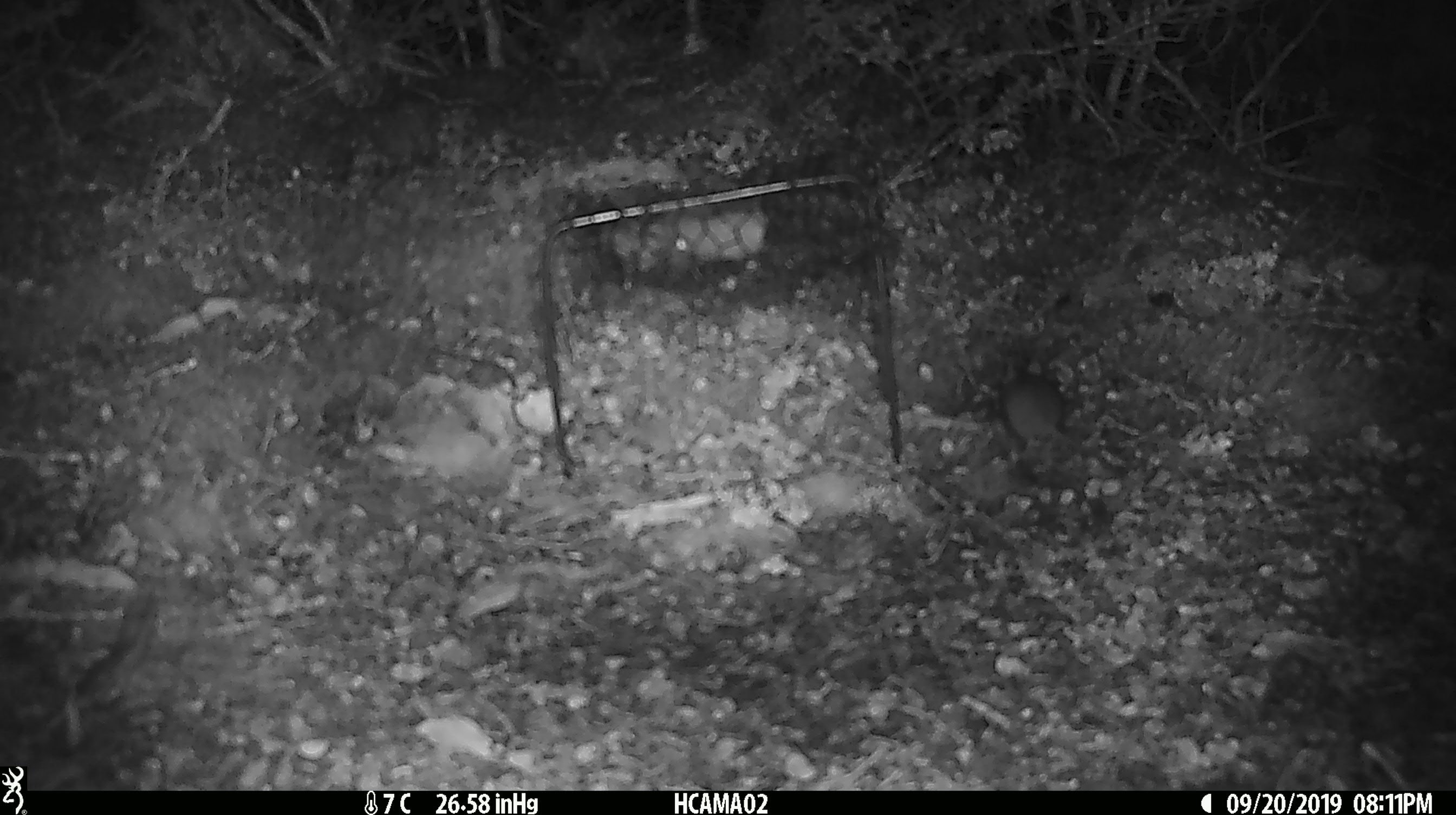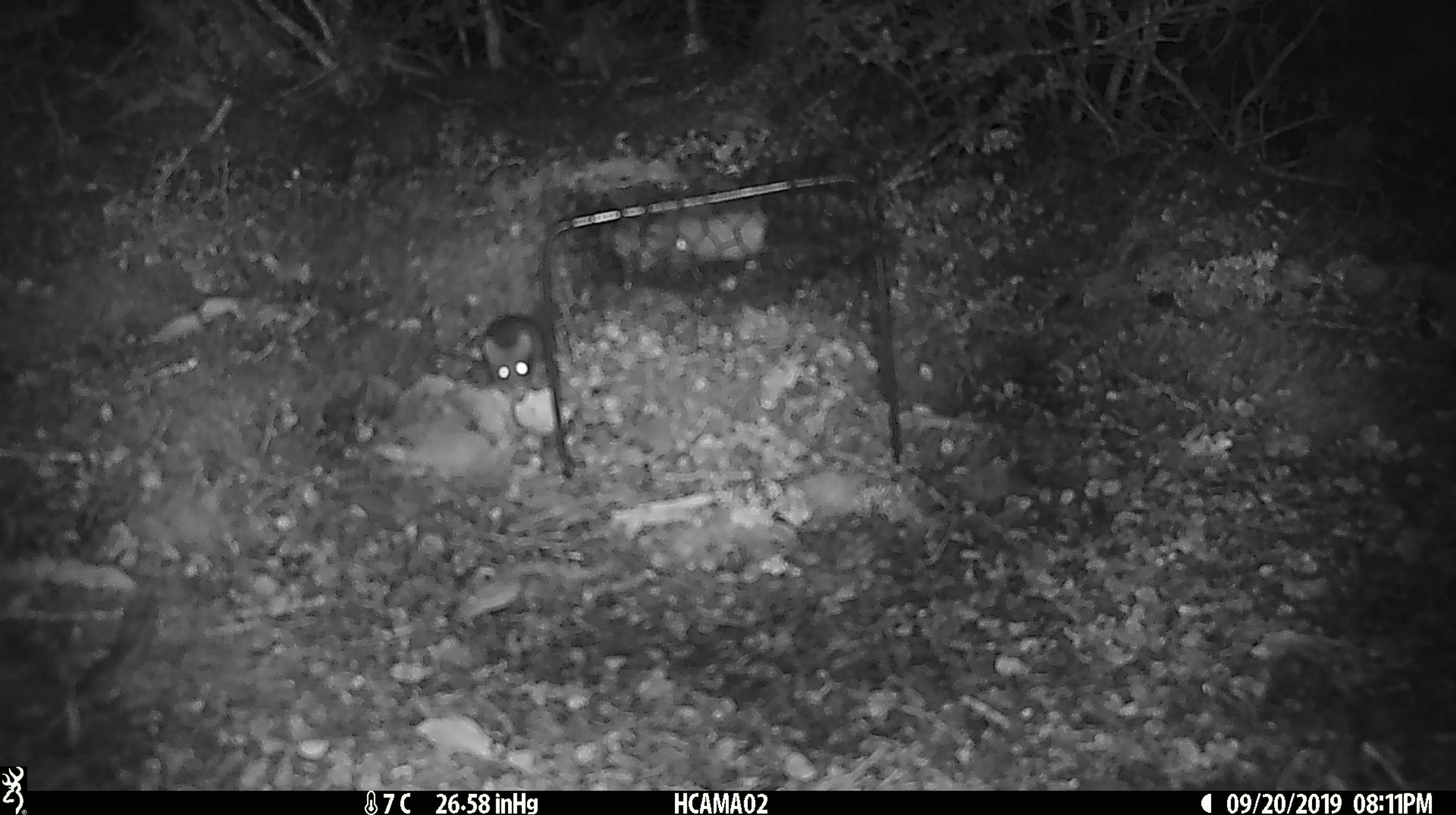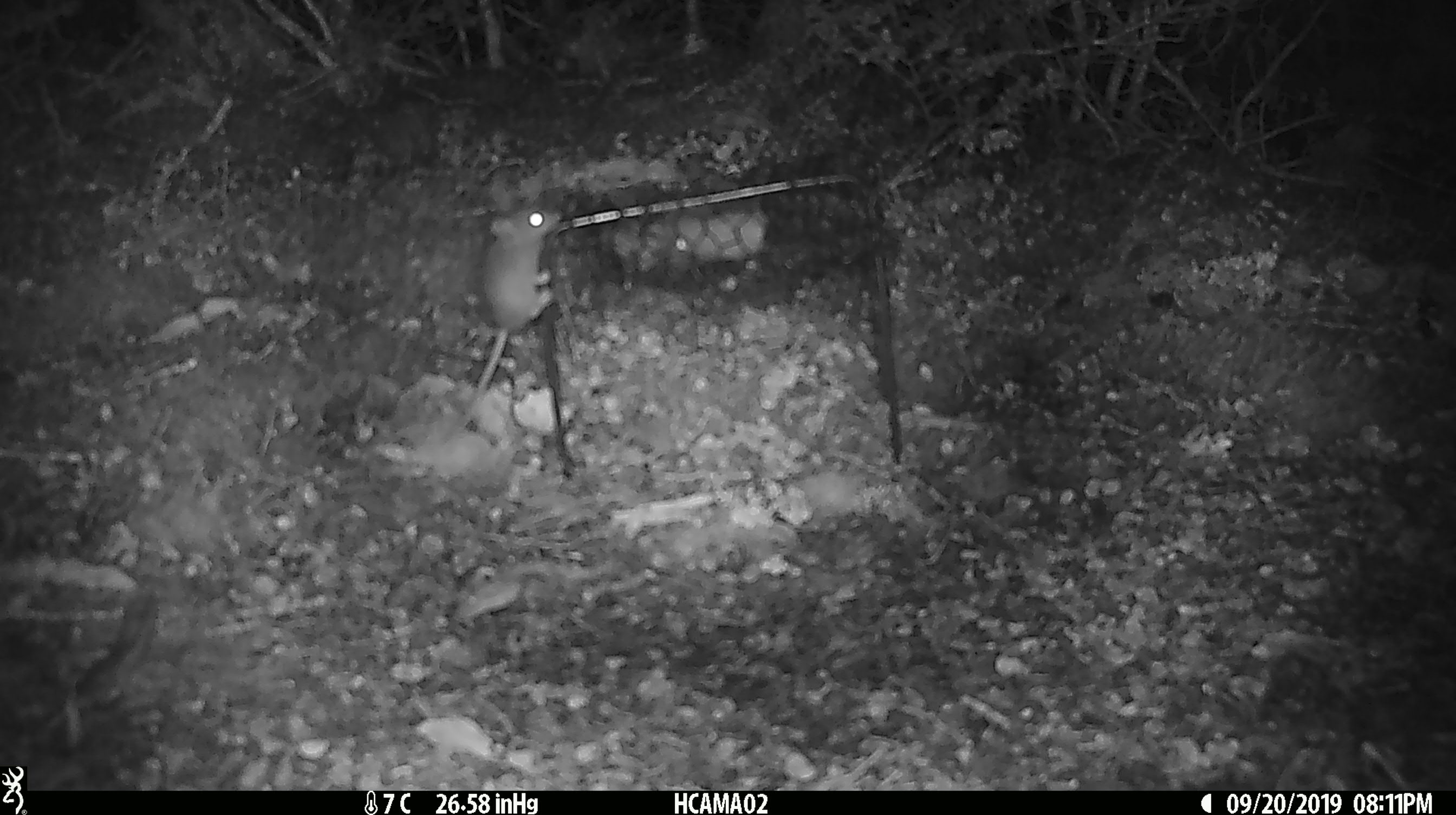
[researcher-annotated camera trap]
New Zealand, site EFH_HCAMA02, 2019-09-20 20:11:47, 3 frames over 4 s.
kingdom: Animalia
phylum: Chordata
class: Mammalia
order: Rodentia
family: Muridae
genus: Mus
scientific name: Mus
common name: mouse